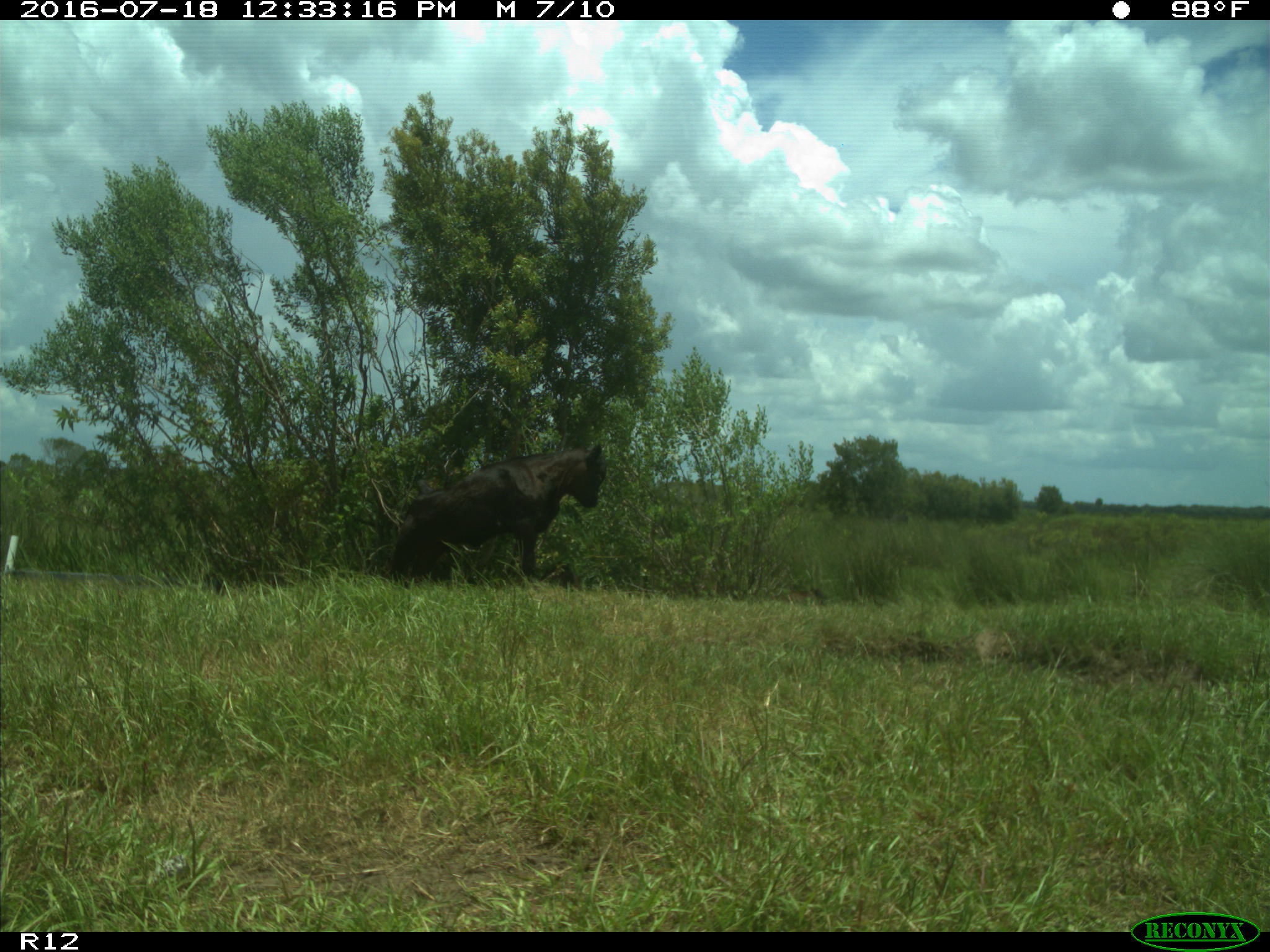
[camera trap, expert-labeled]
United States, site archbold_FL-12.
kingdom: Animalia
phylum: Chordata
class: Mammalia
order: Artiodactyla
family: Bovidae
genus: Bos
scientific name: Bos taurus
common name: domestic cow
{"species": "Bos taurus (domestic cow)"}